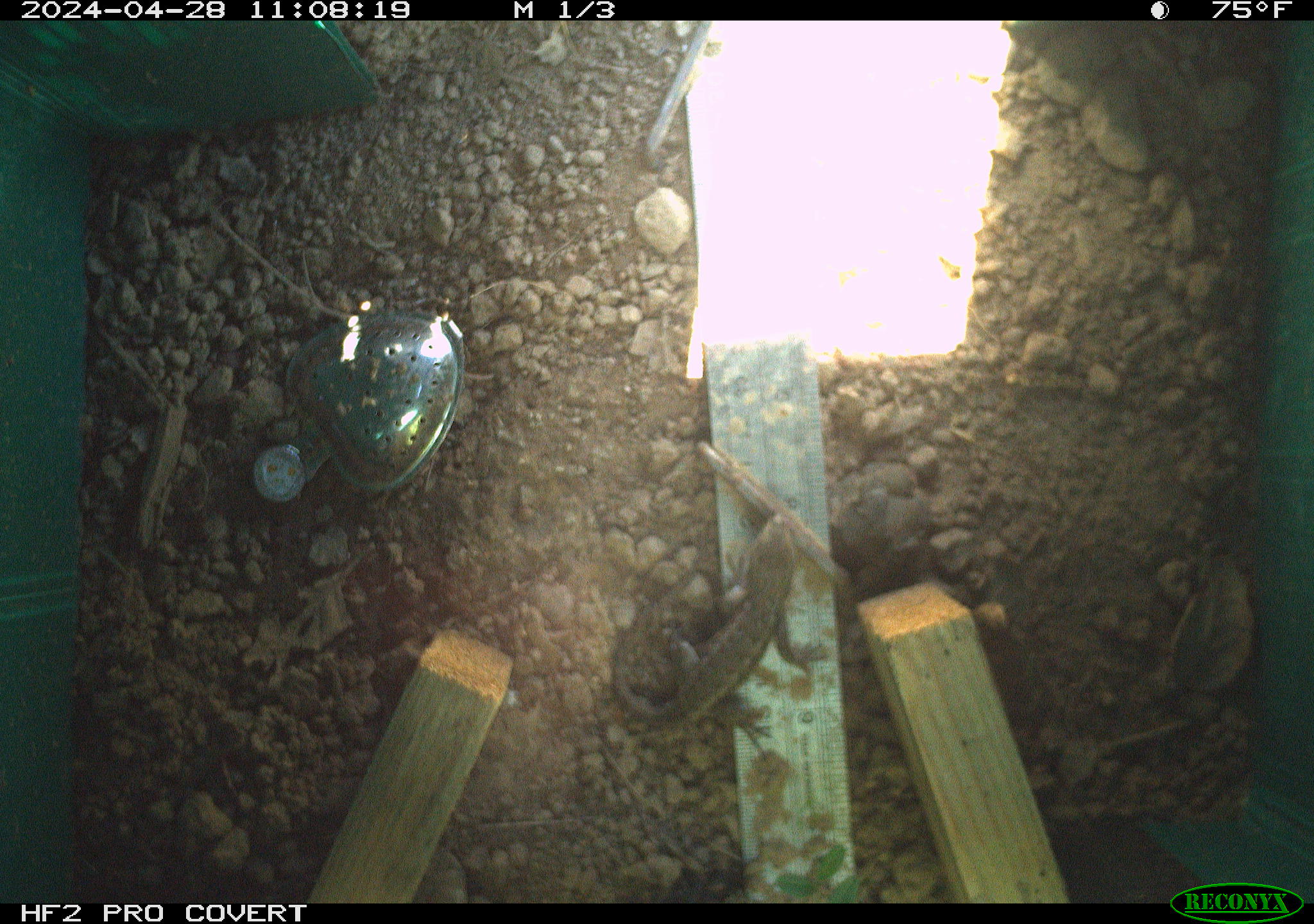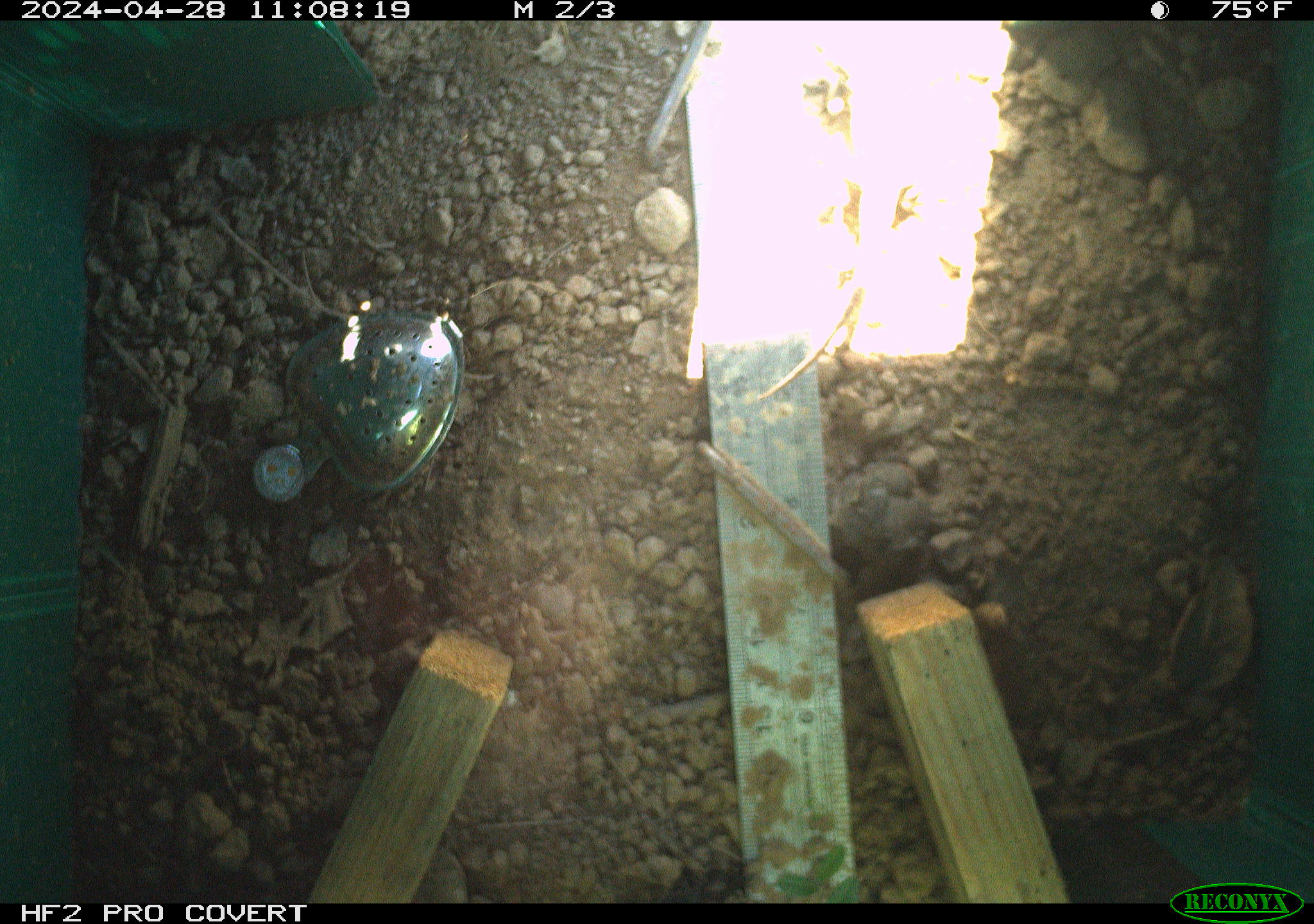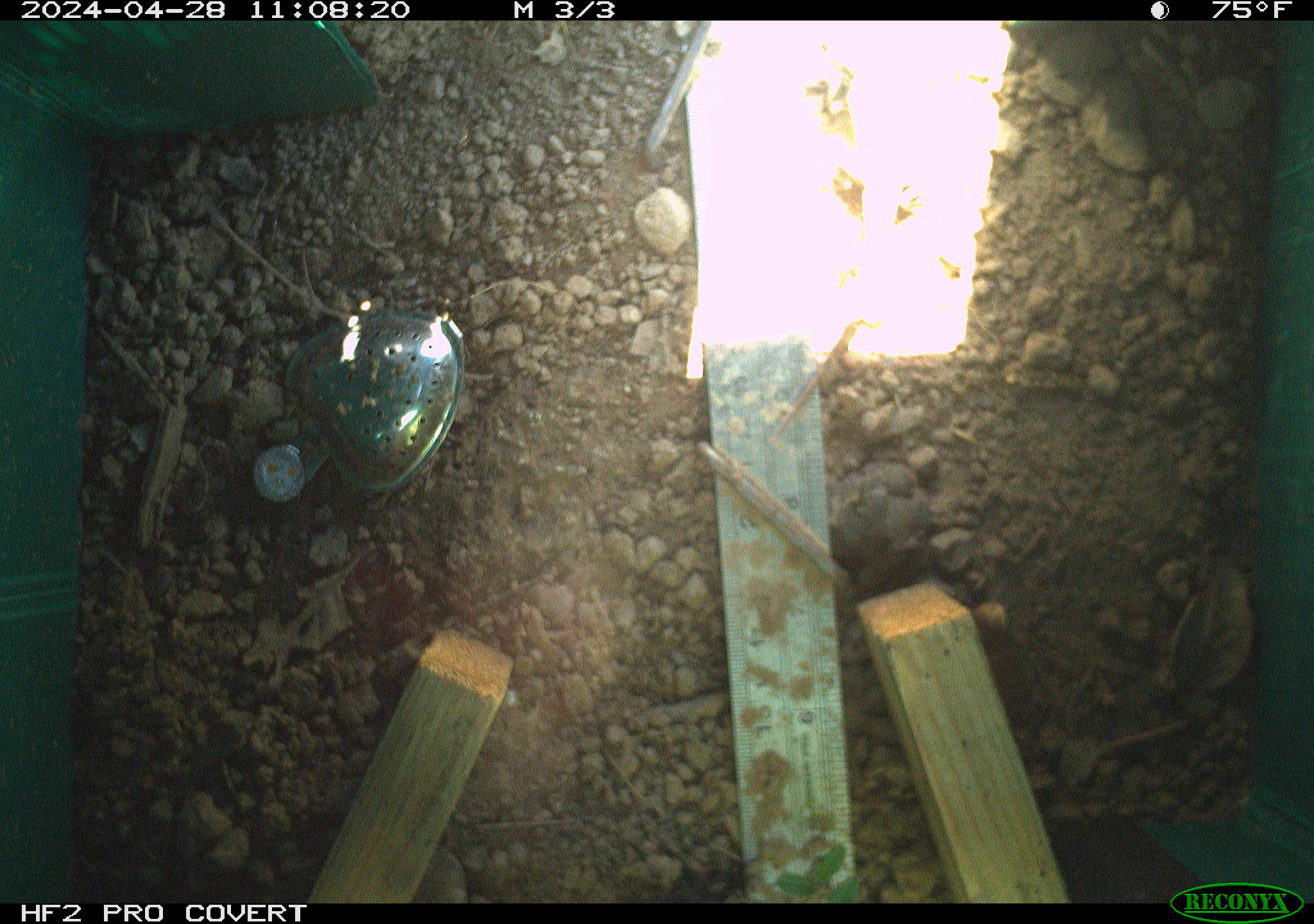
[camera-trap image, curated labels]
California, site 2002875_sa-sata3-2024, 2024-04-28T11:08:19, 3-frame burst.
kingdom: Animalia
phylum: Chordata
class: Reptilia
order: Squamata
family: Phrynosomatidae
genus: Sceloporus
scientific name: Sceloporus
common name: spiny lizards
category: sceloporus species